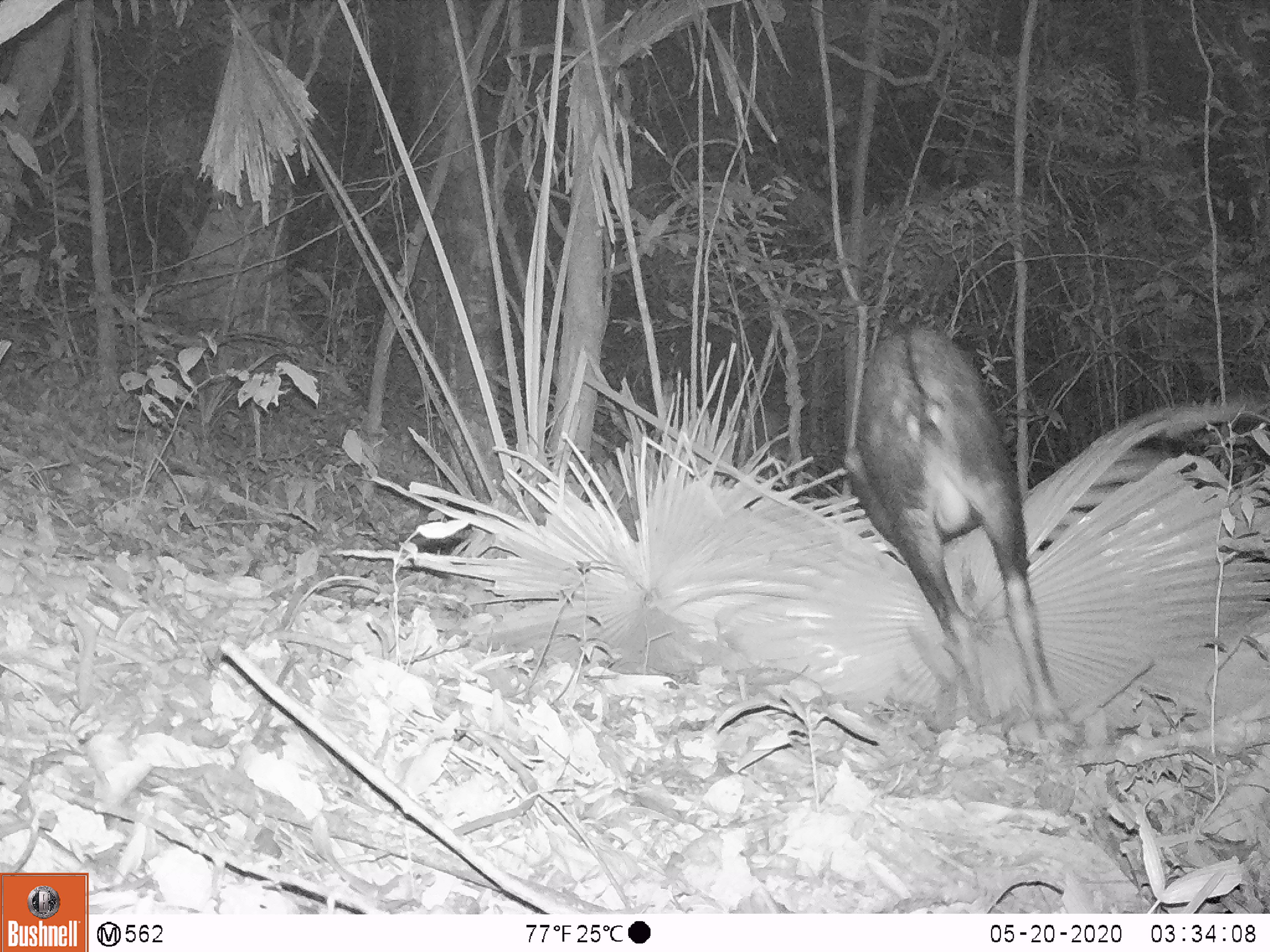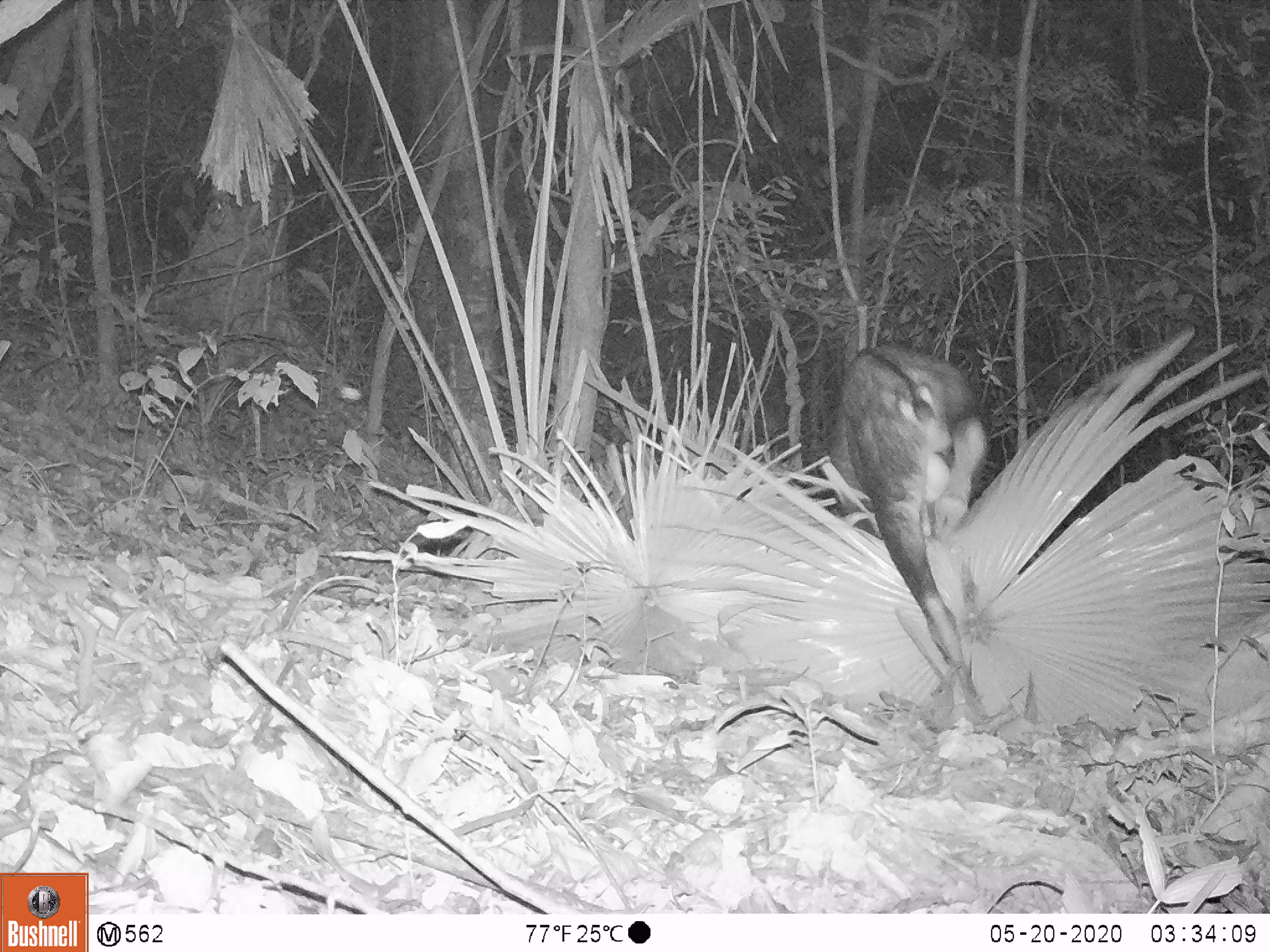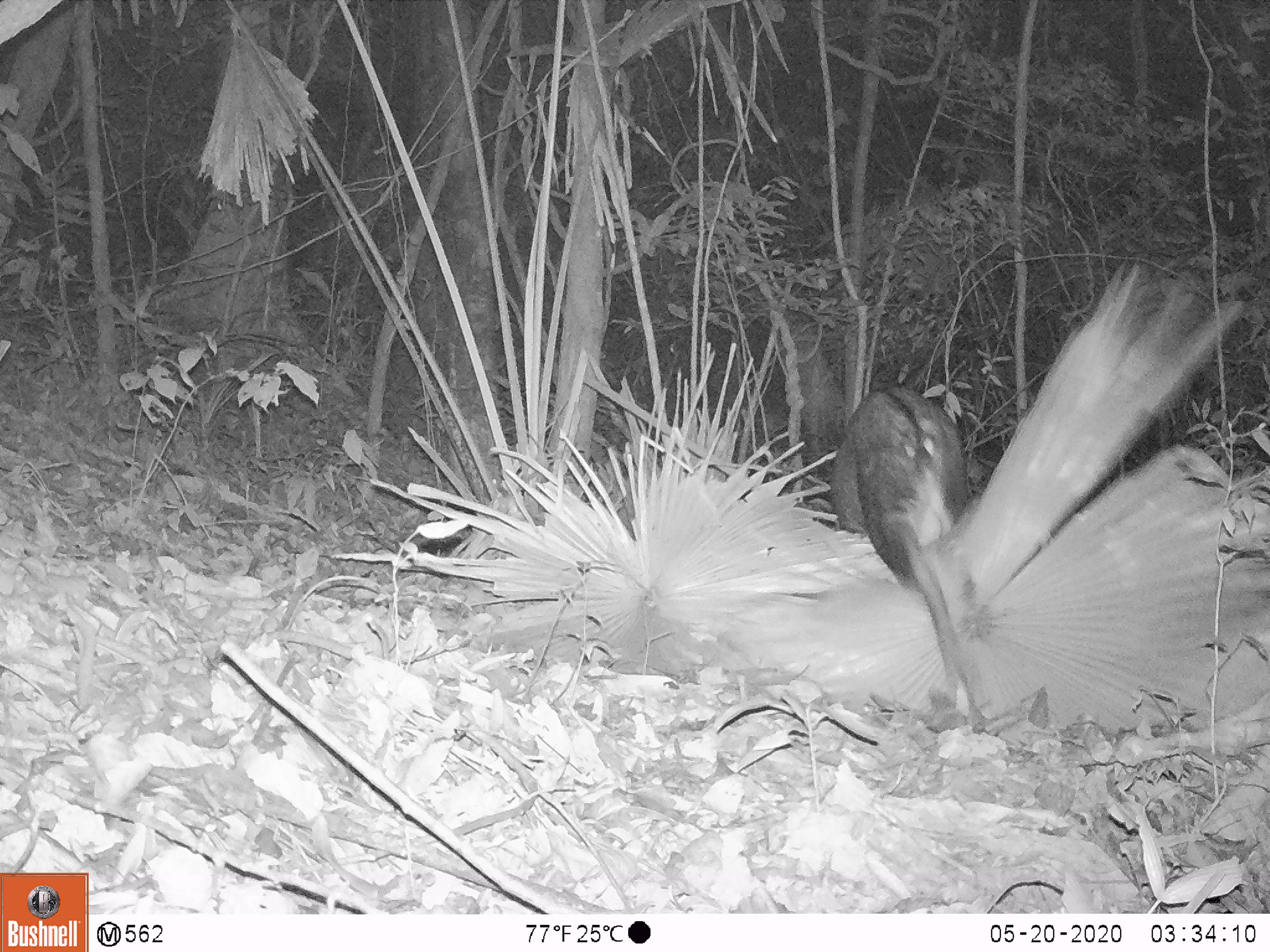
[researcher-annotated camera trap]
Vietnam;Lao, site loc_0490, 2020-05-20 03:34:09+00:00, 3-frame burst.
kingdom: Animalia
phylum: Chordata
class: Mammalia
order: Artiodactyla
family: Bovidae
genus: Capricornis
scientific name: Capricornis sumatraensis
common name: chinese serow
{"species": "chinese serow (Capricornis sumatraensis)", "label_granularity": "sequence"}